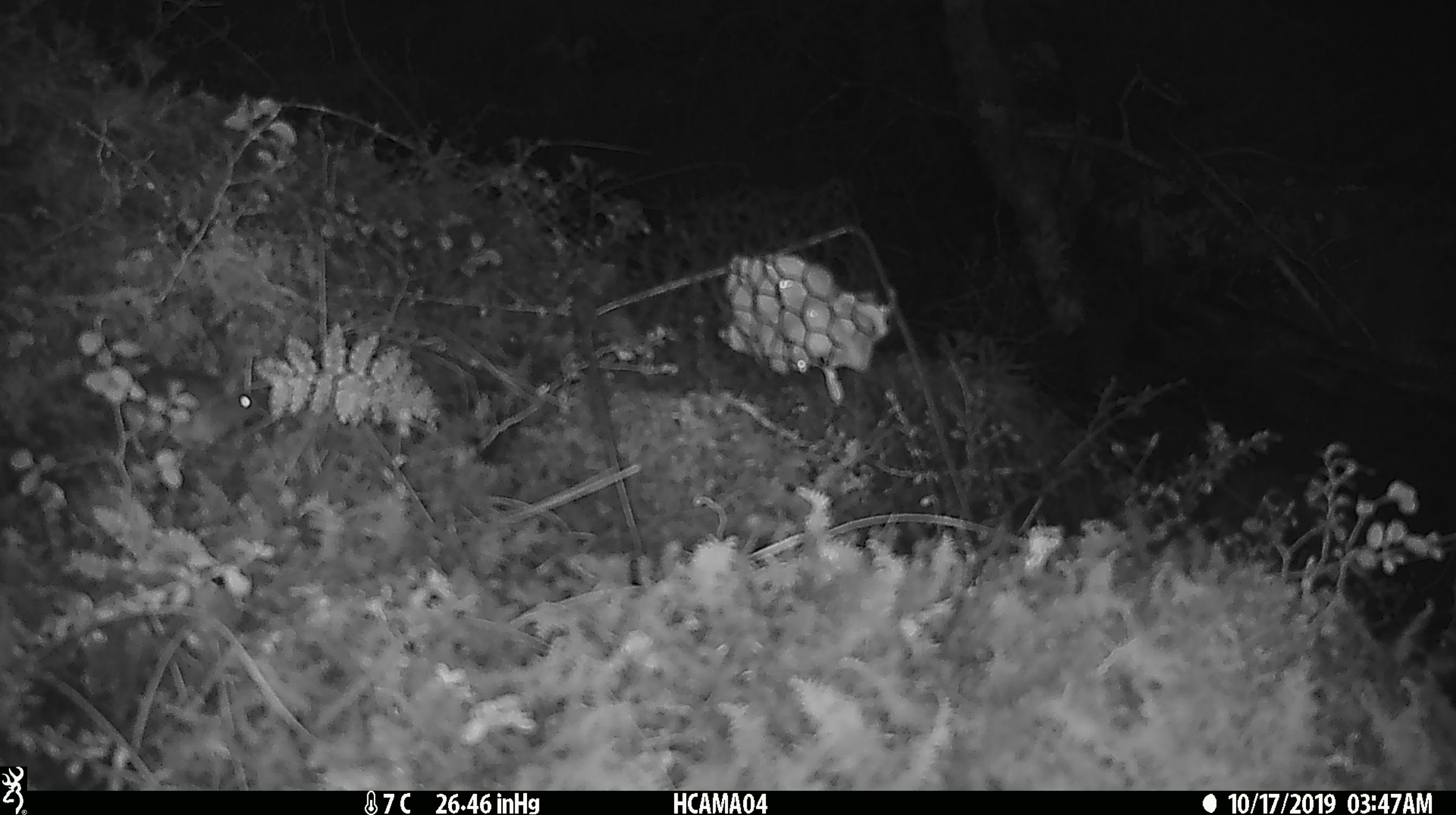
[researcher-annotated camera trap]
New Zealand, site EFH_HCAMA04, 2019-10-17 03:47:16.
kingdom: Animalia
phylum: Chordata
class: Mammalia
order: Rodentia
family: Muridae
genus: Mus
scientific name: Mus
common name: mouse